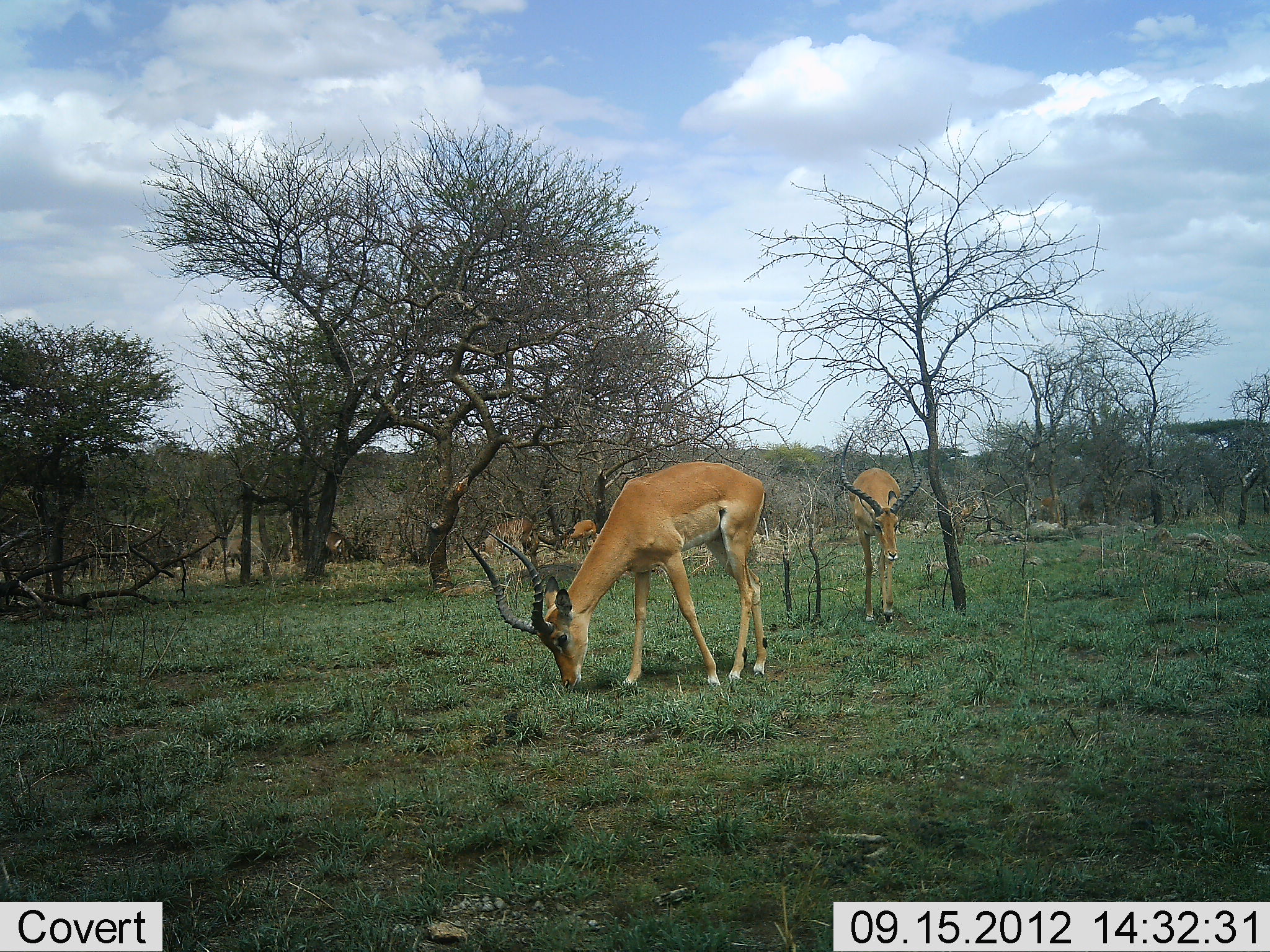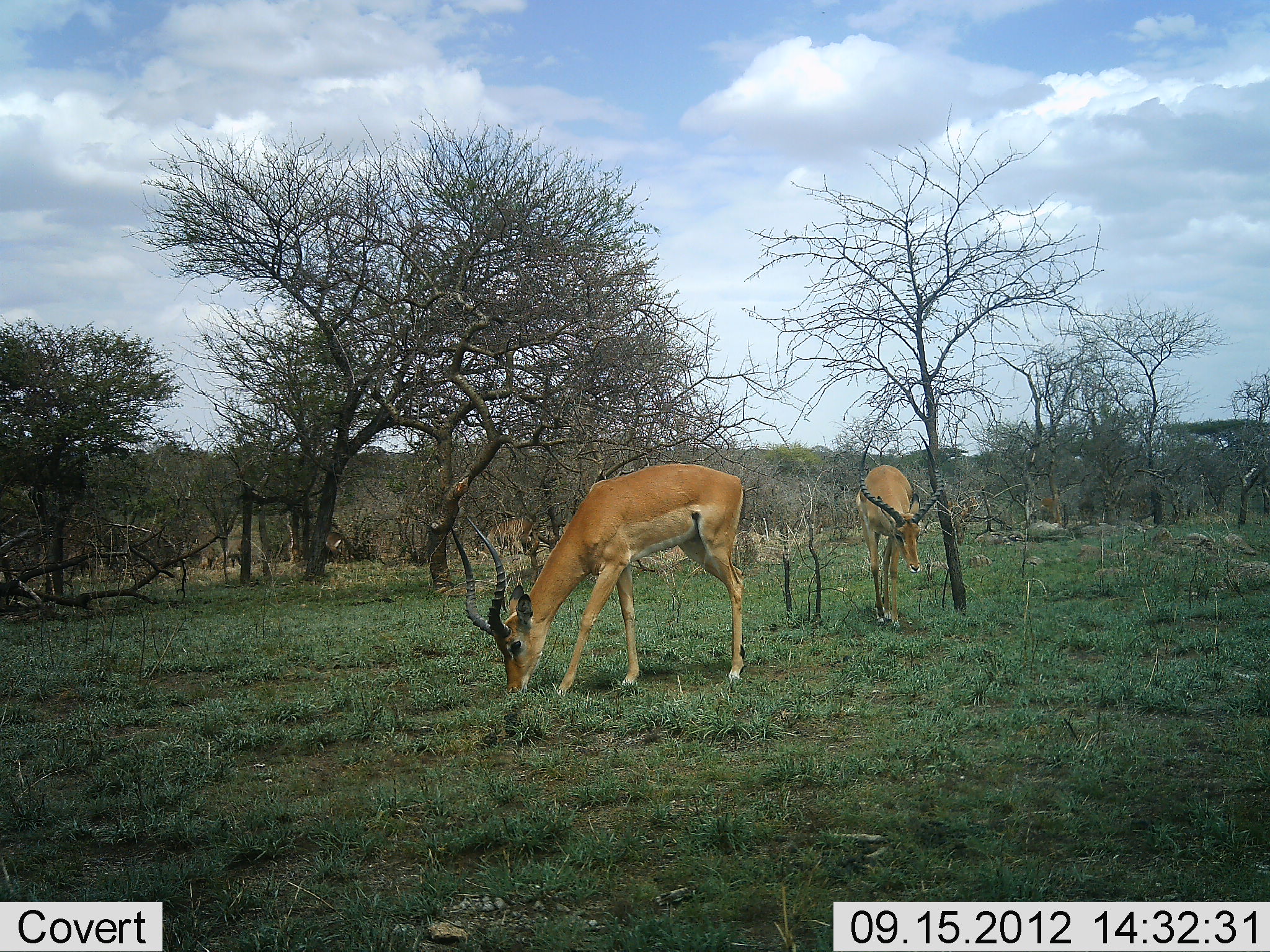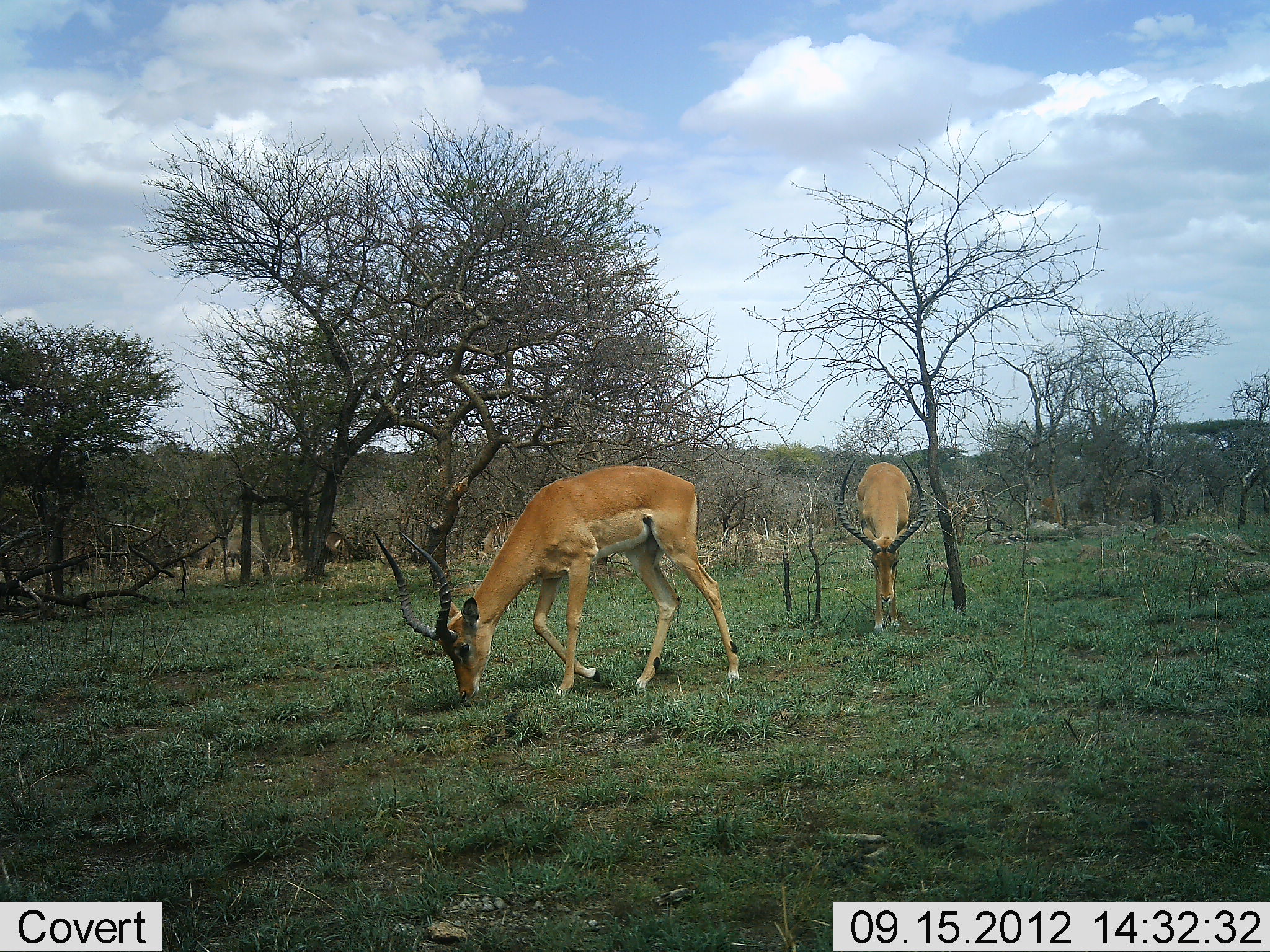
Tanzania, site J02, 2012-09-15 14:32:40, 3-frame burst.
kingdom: Animalia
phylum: Chordata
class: Mammalia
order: Artiodactyla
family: Bovidae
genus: Aepyceros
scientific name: Aepyceros melampus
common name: impala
Impala (Aepyceros melampus), count 2. Behavior (volunteer vote fractions): standing 30%, resting 0%, moving 40%, interacting 0%. Young present (vote fraction): 0%. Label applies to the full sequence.